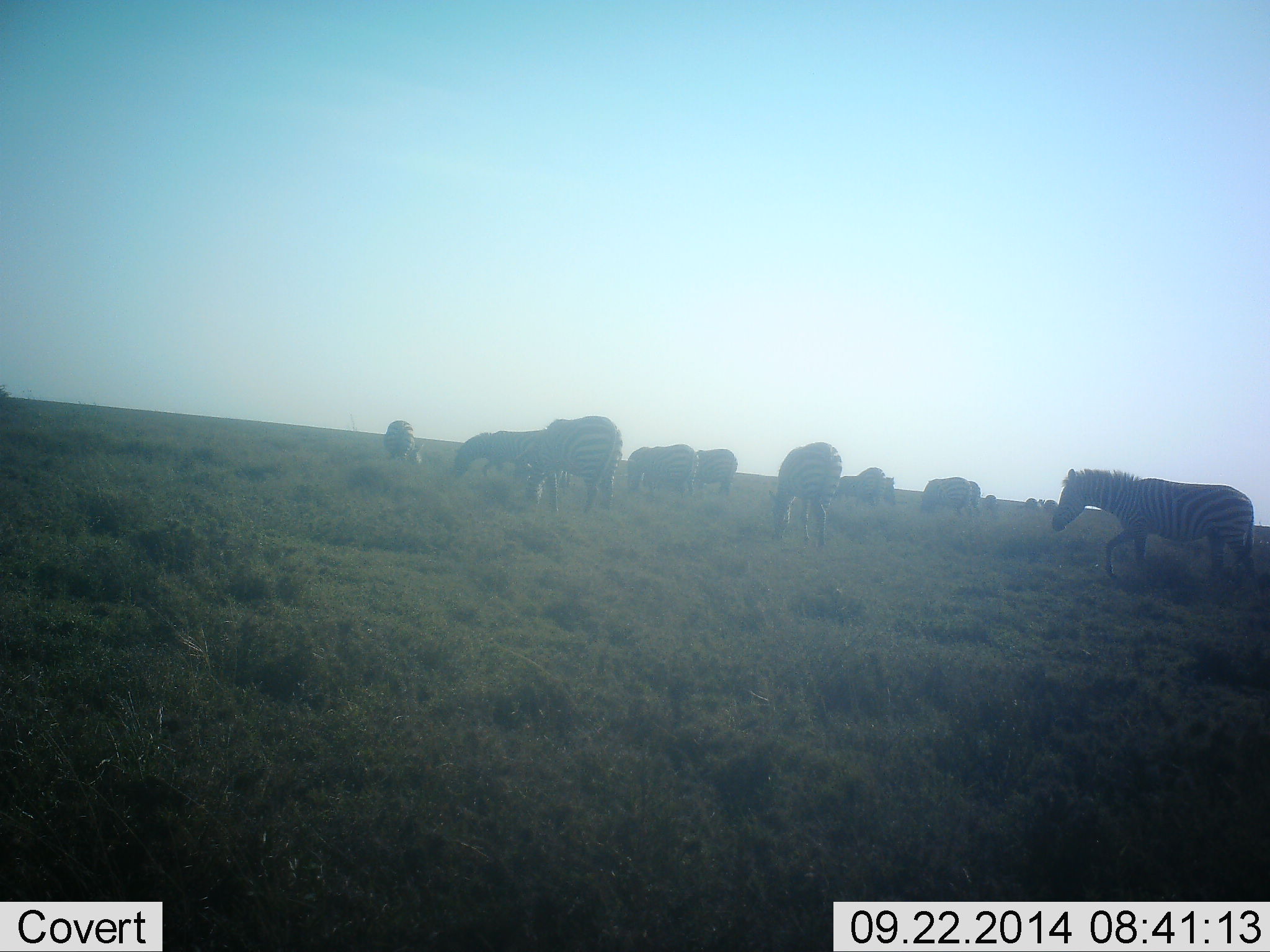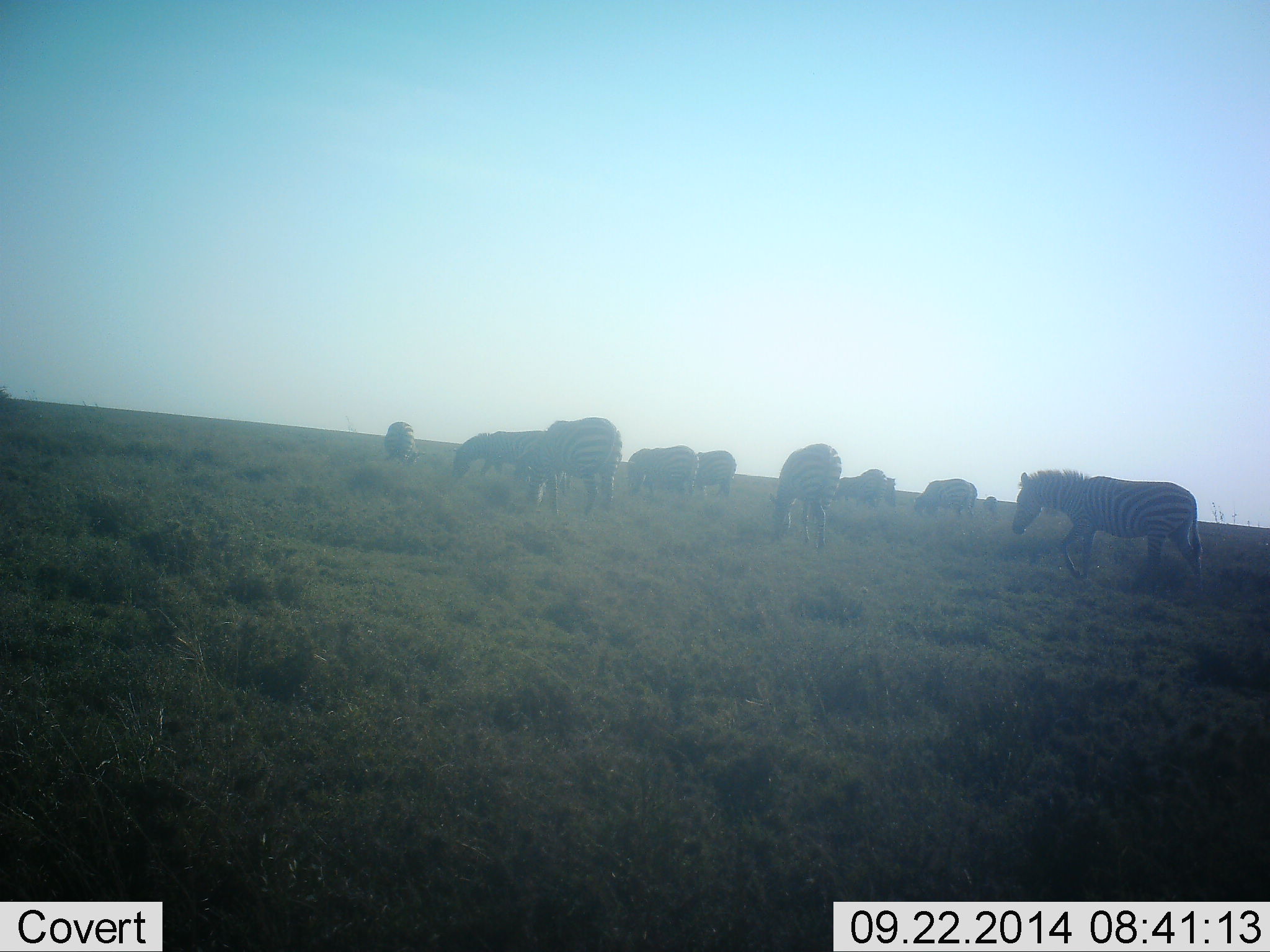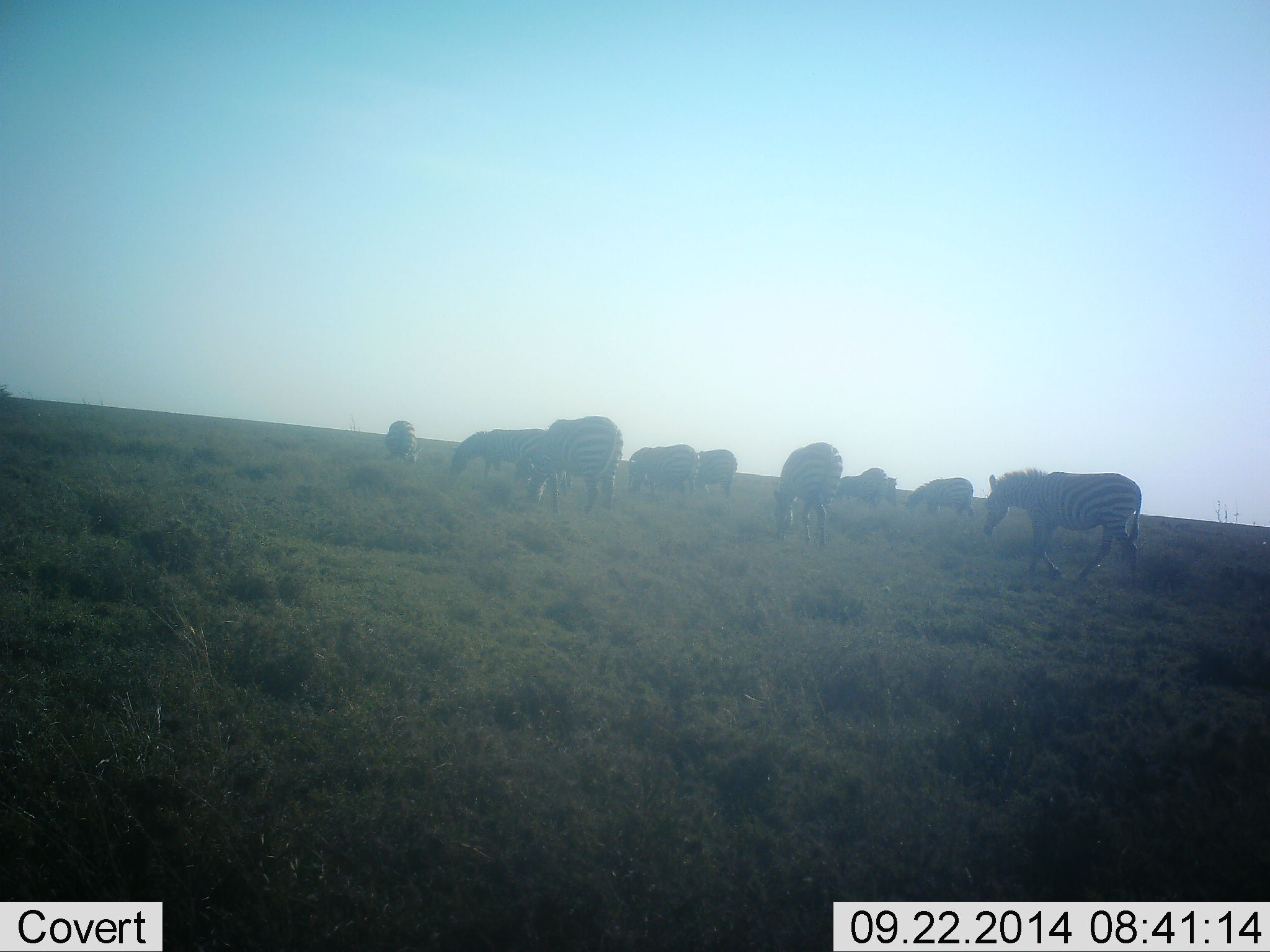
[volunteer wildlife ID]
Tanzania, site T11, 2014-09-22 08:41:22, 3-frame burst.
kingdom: Animalia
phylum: Chordata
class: Mammalia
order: Perissodactyla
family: Equidae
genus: Equus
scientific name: Equus quagga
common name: plains zebra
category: zebra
Zebra (plains zebra) (Equus quagga), count 11-50. Behavior (volunteer vote fractions): standing 80%, resting 0%, moving 50%, interacting 0%. Young present (vote fraction): 0%. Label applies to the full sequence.